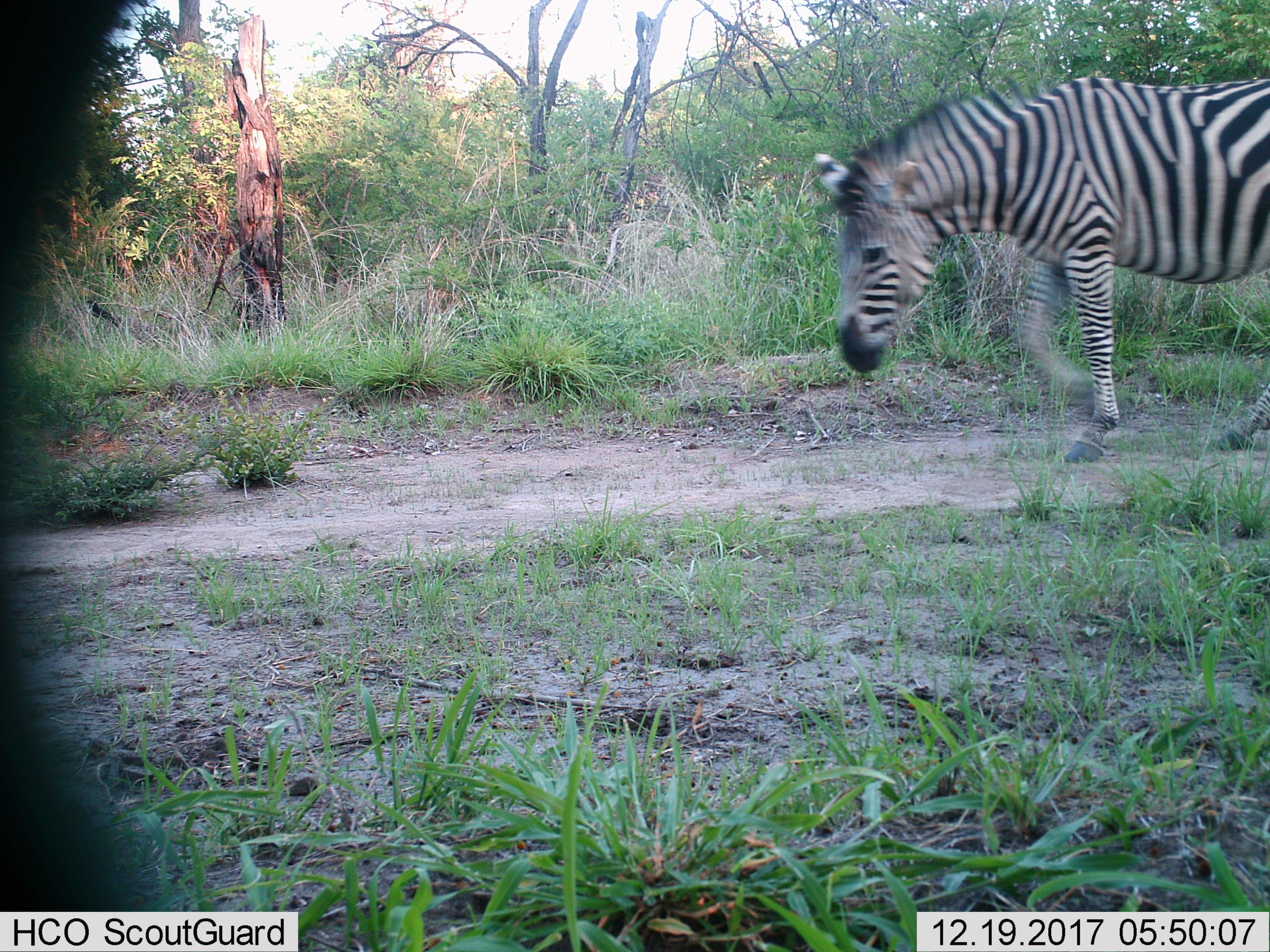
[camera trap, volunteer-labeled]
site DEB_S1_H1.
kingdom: Animalia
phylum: Chordata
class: Mammalia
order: Perissodactyla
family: Equidae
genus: Equus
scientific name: Equus quagga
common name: plains zebra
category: zebraplains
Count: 1.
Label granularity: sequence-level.